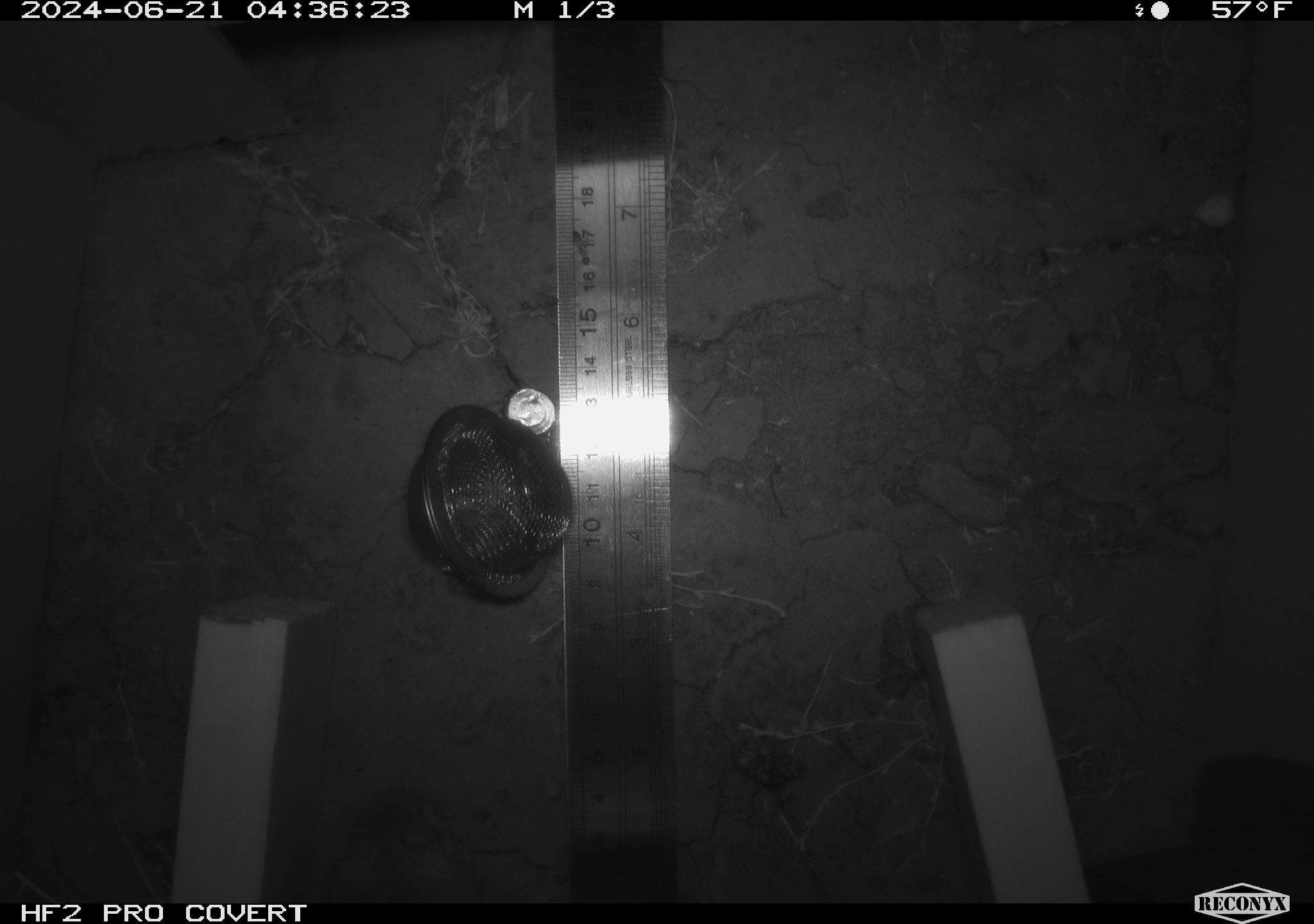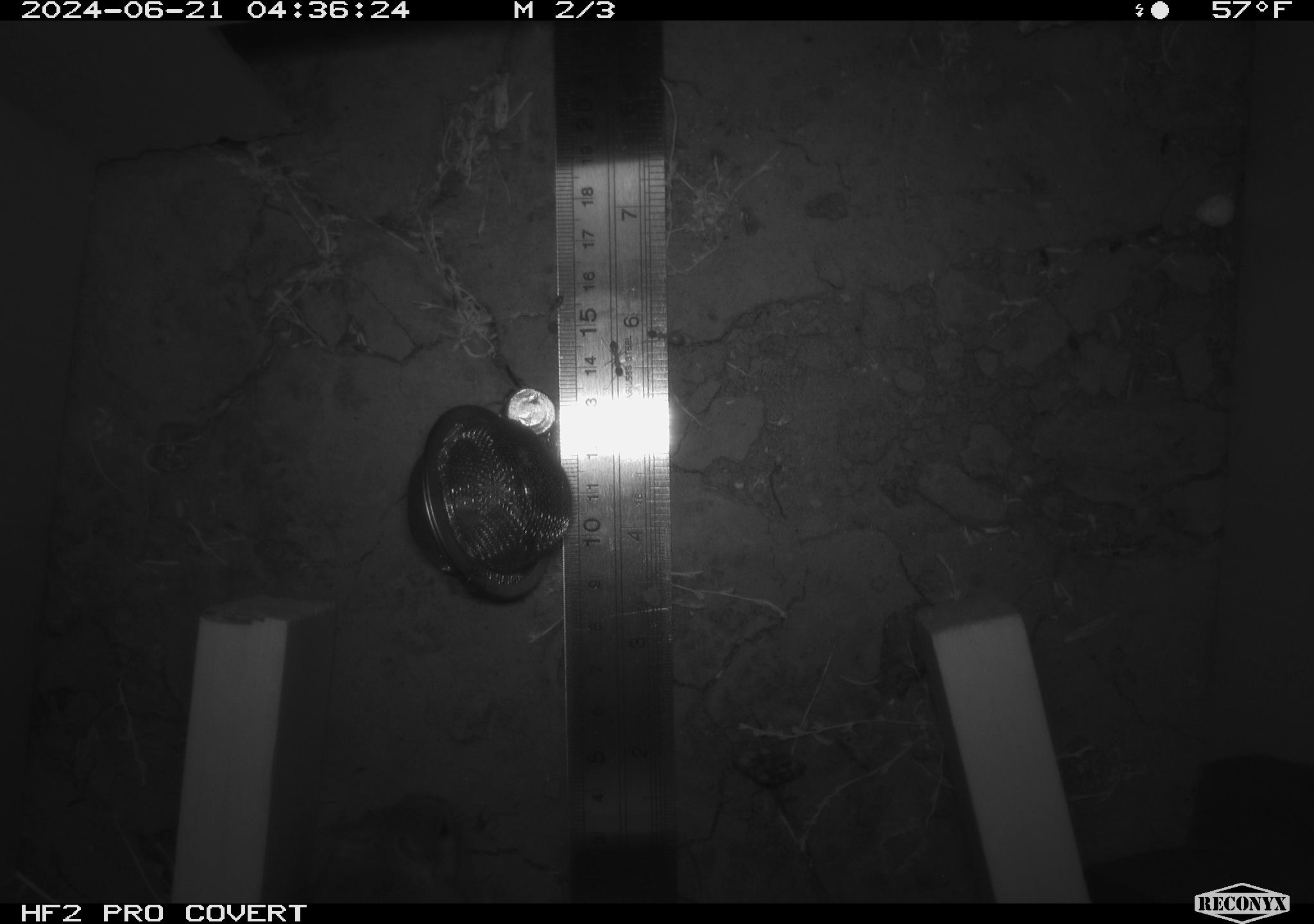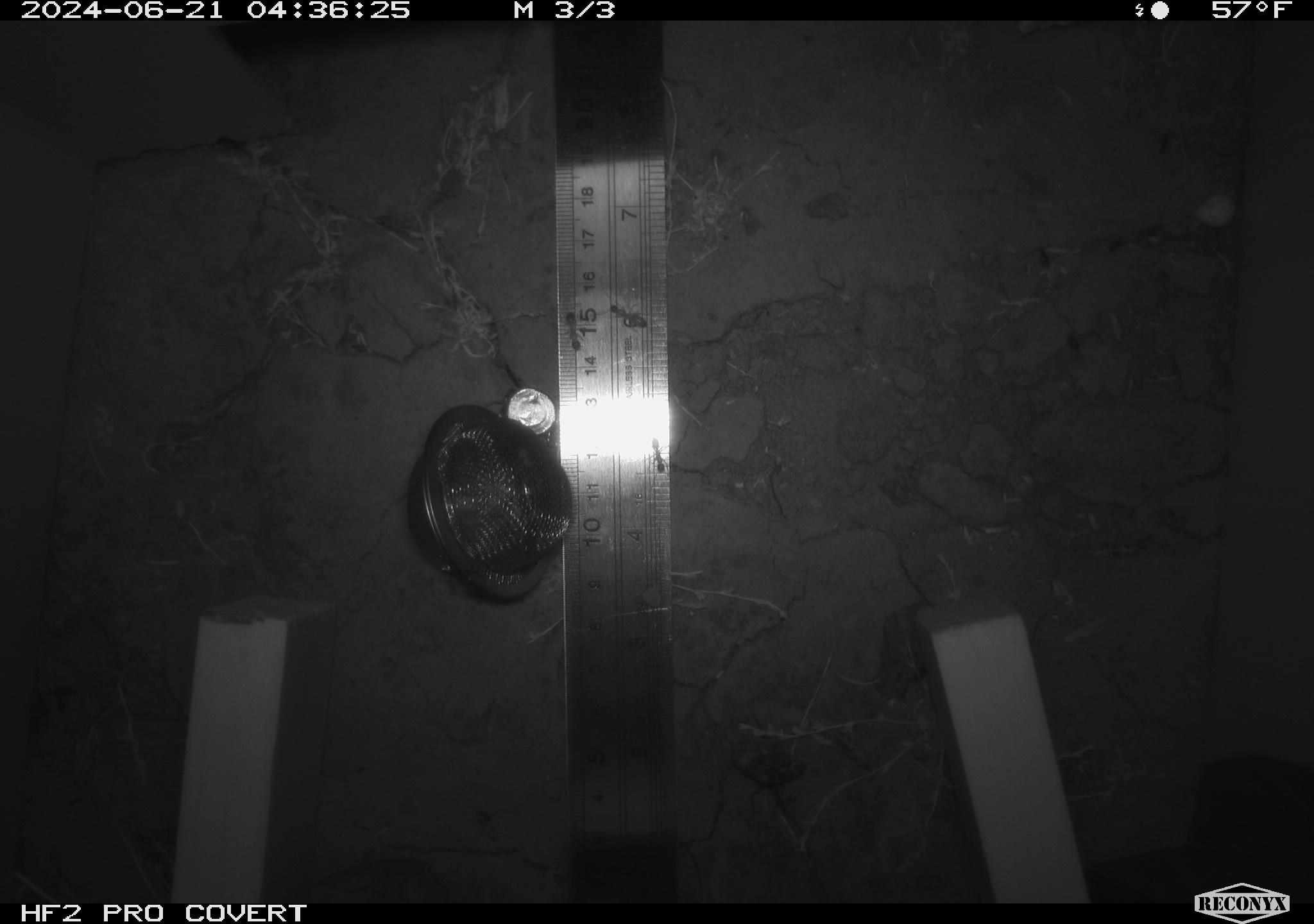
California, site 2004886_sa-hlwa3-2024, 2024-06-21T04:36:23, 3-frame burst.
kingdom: Animalia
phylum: Chordata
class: Mammalia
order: Rodentia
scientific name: Rodentia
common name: mouse species